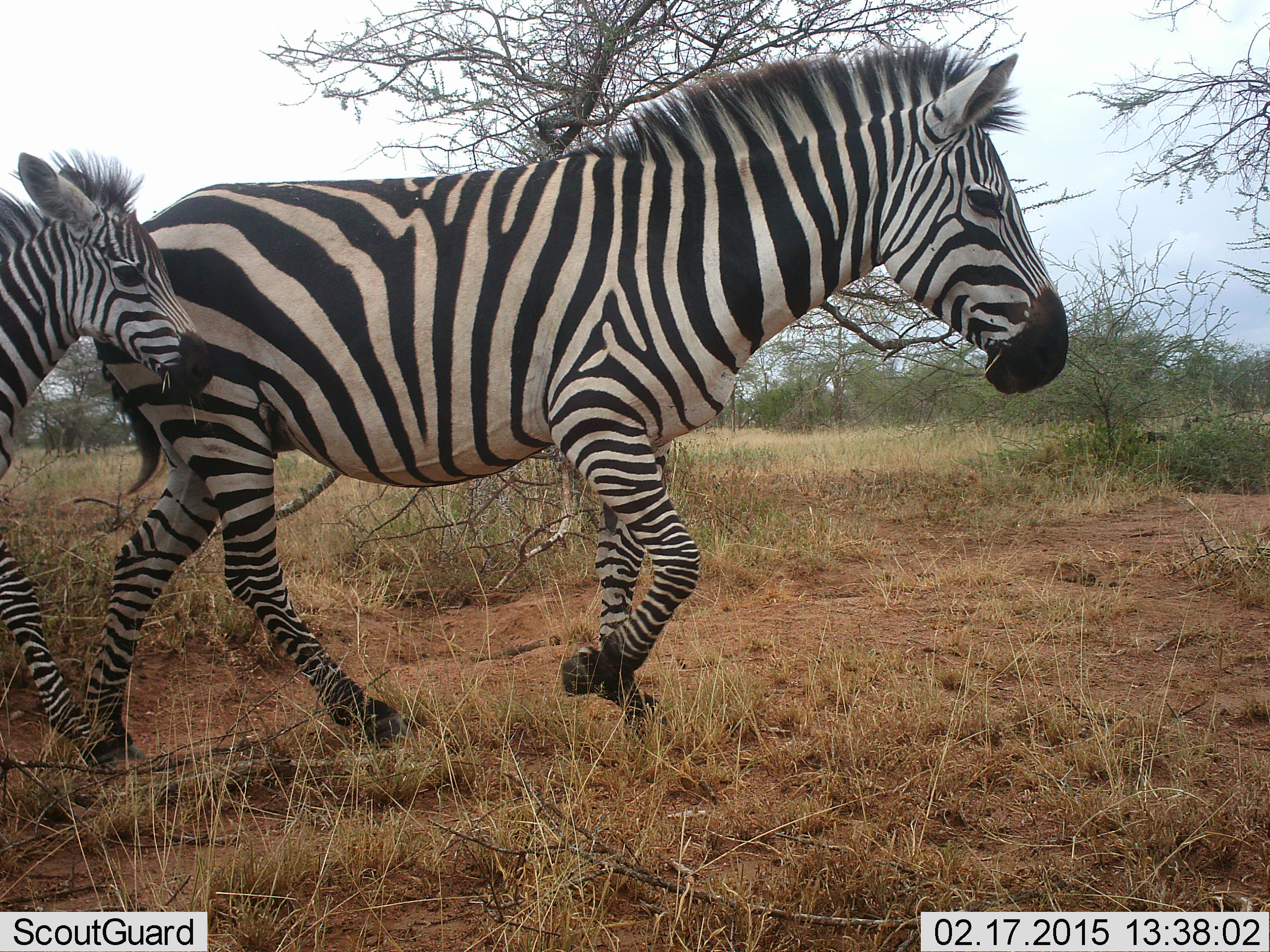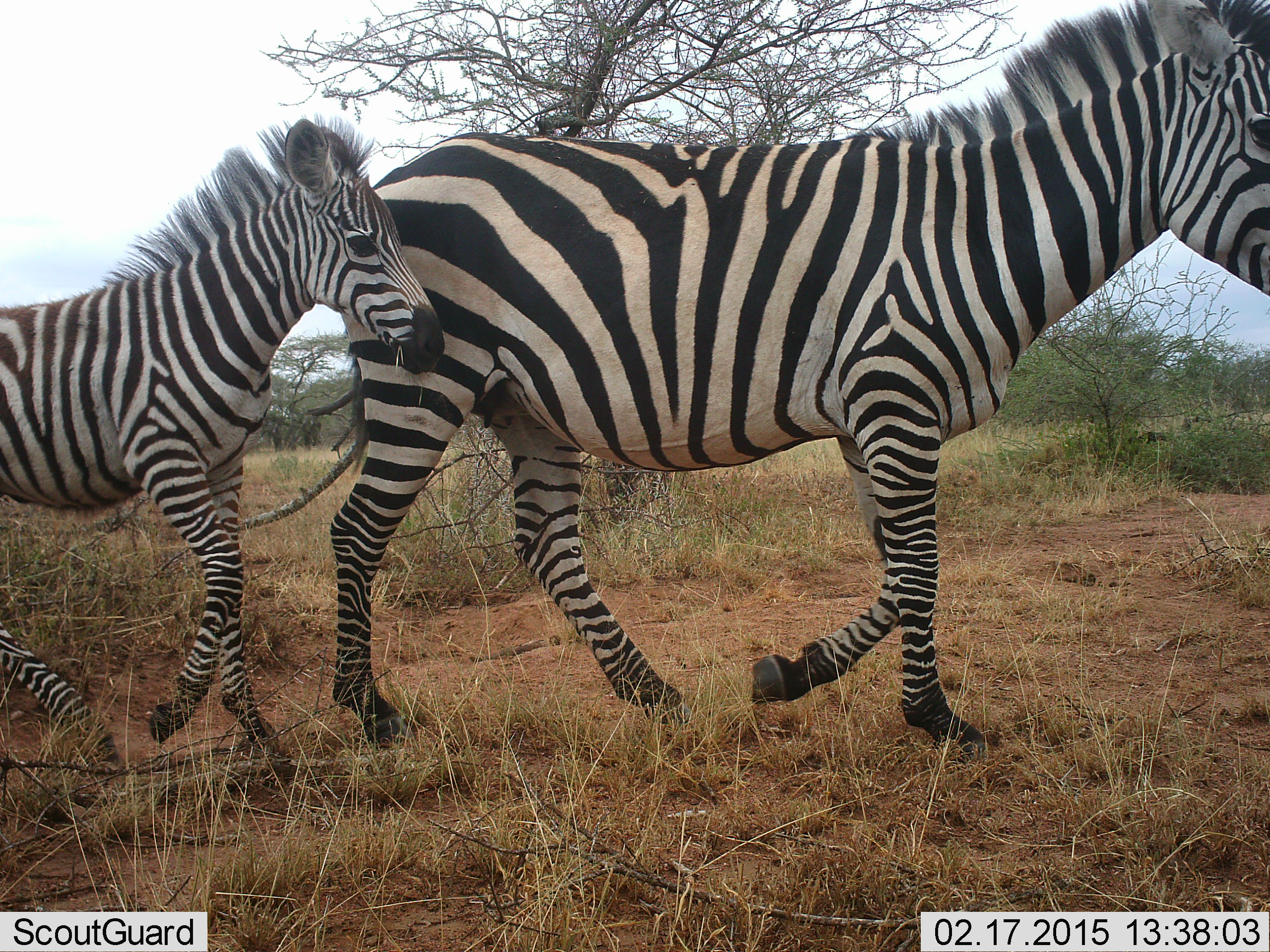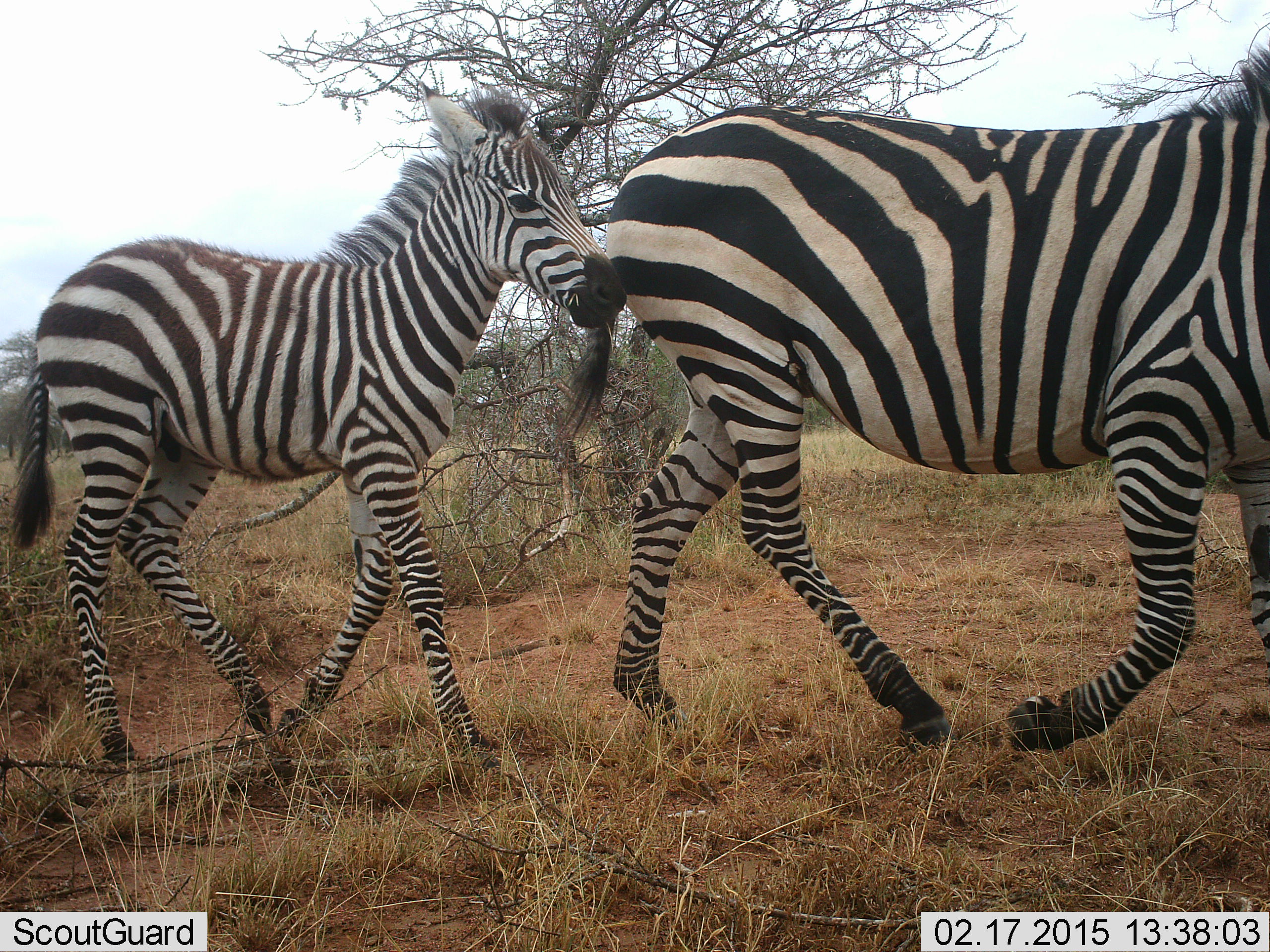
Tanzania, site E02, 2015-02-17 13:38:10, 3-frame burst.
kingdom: Animalia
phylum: Chordata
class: Mammalia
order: Perissodactyla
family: Equidae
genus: Equus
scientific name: Equus quagga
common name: plains zebra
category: zebra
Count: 2.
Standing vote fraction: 0%.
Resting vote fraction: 0%.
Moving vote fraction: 100%.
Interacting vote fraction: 0%.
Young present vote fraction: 100%.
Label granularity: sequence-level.